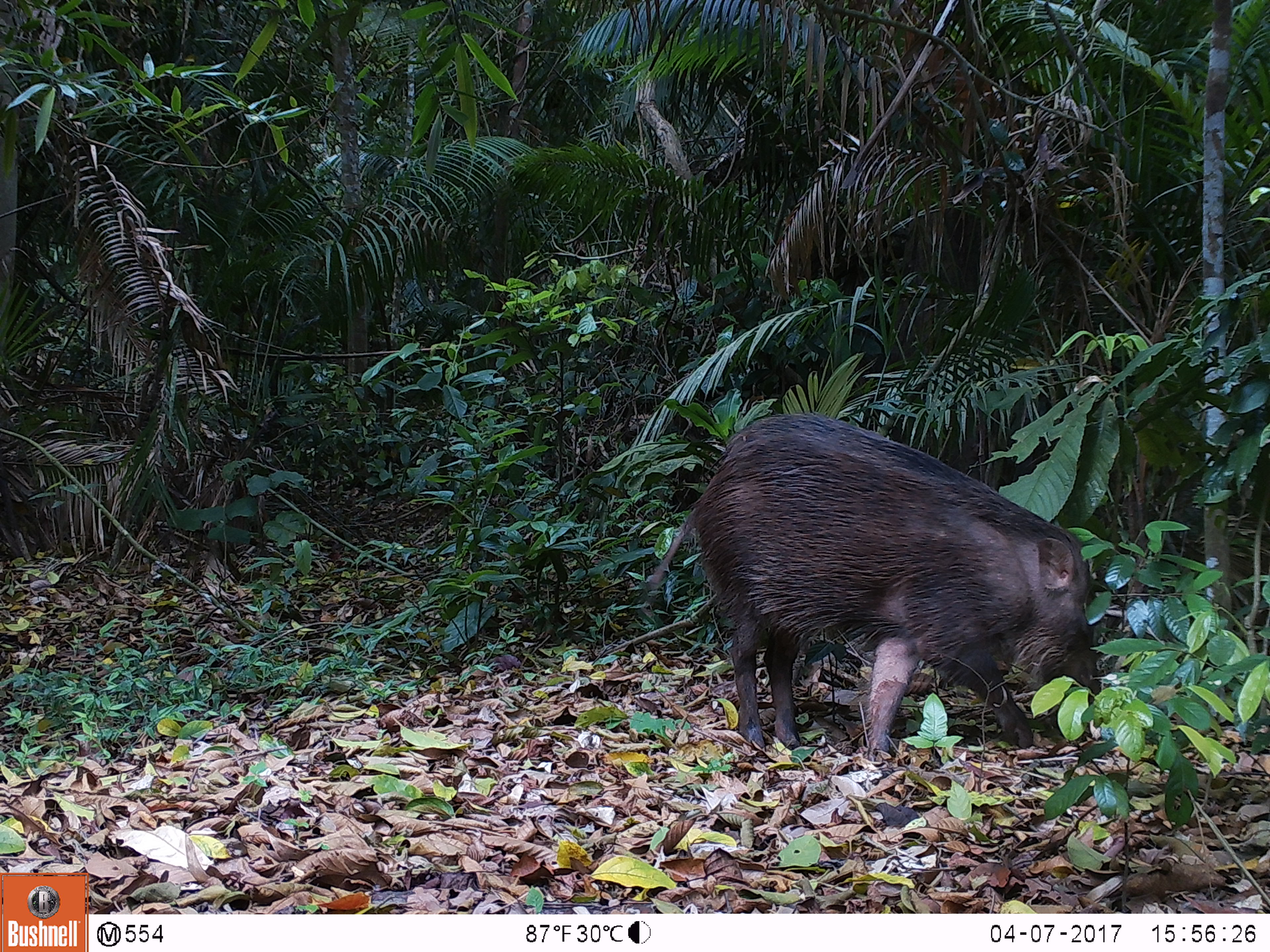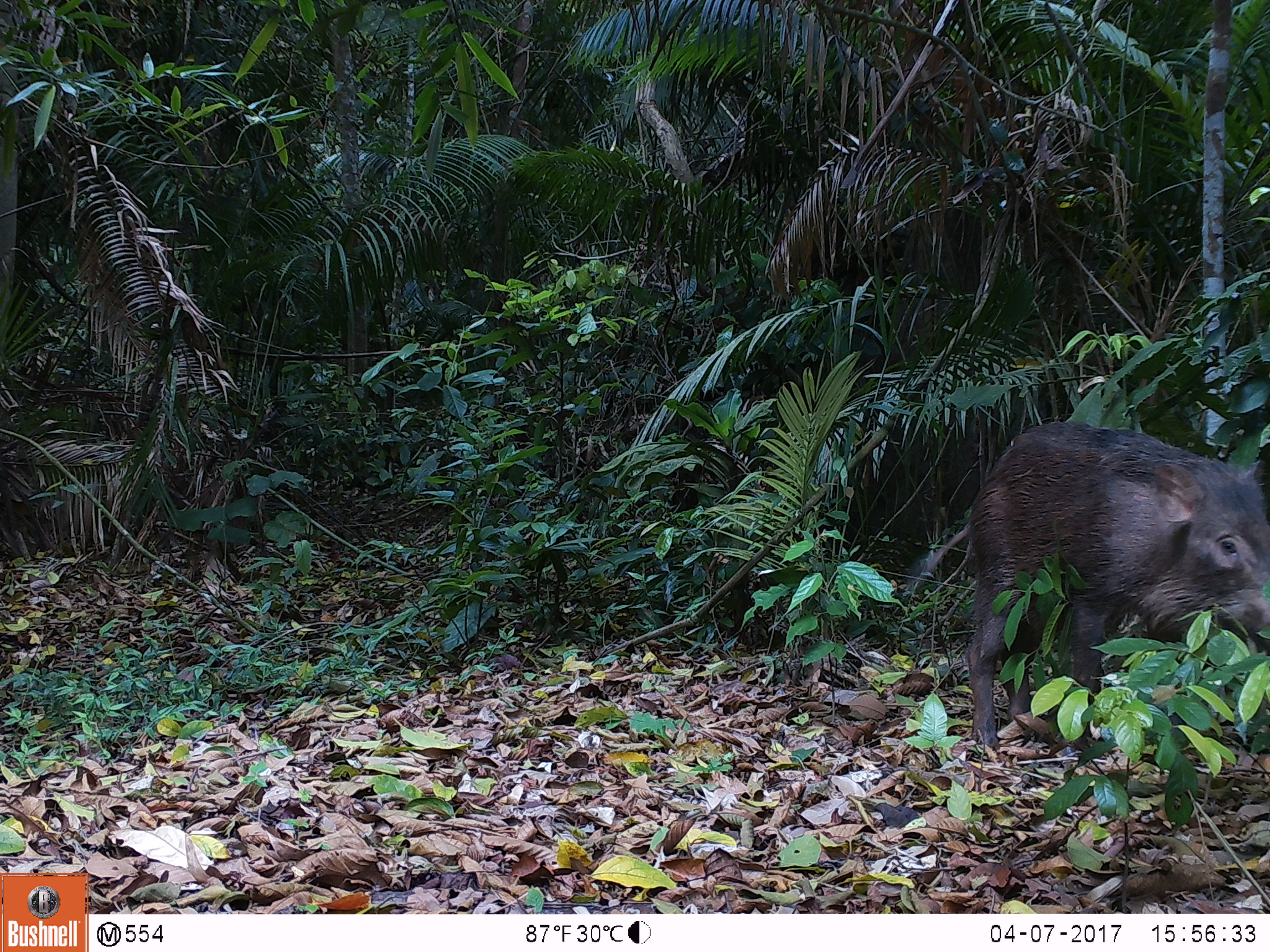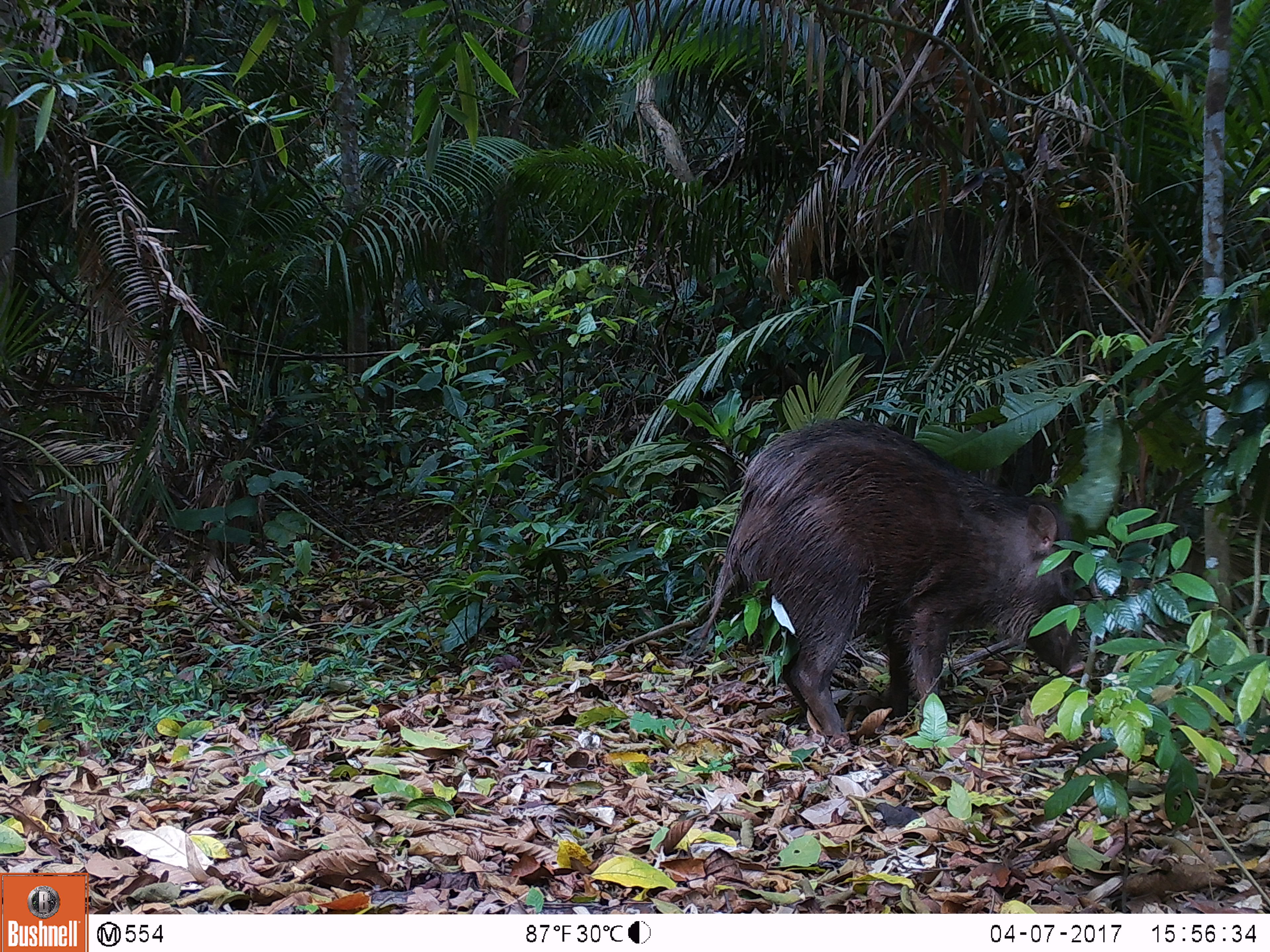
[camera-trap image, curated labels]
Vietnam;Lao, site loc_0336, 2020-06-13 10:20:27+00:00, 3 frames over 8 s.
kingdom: Animalia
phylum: Chordata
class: Mammalia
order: Artiodactyla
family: Suidae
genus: Sus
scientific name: Sus scrofa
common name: eurasian wild pig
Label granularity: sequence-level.